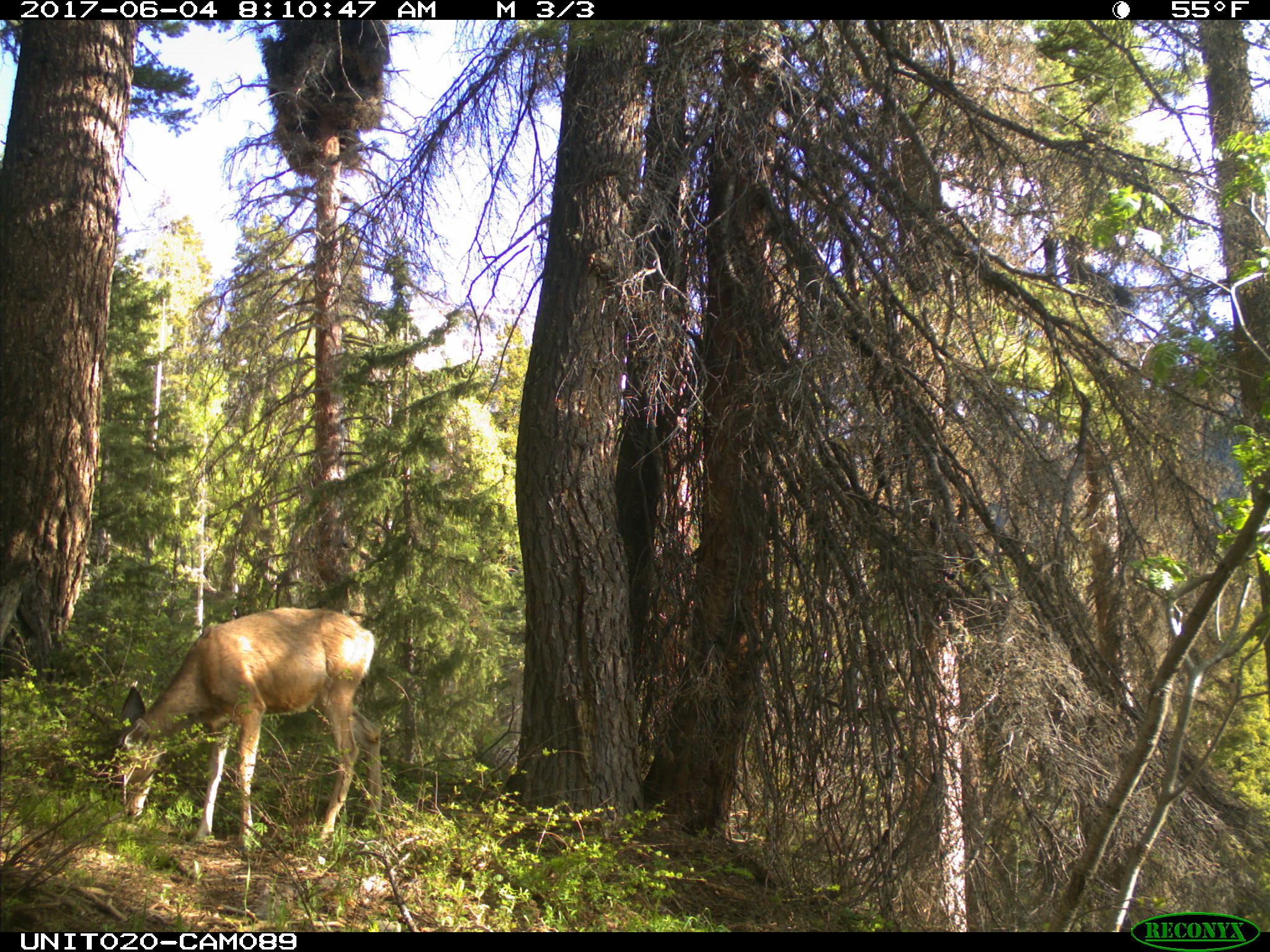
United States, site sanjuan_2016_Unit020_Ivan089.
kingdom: Animalia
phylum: Chordata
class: Mammalia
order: Artiodactyla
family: Cervidae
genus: Odocoileus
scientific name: Odocoileus hemionus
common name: mule deer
Odocoileus hemionus (mule deer).